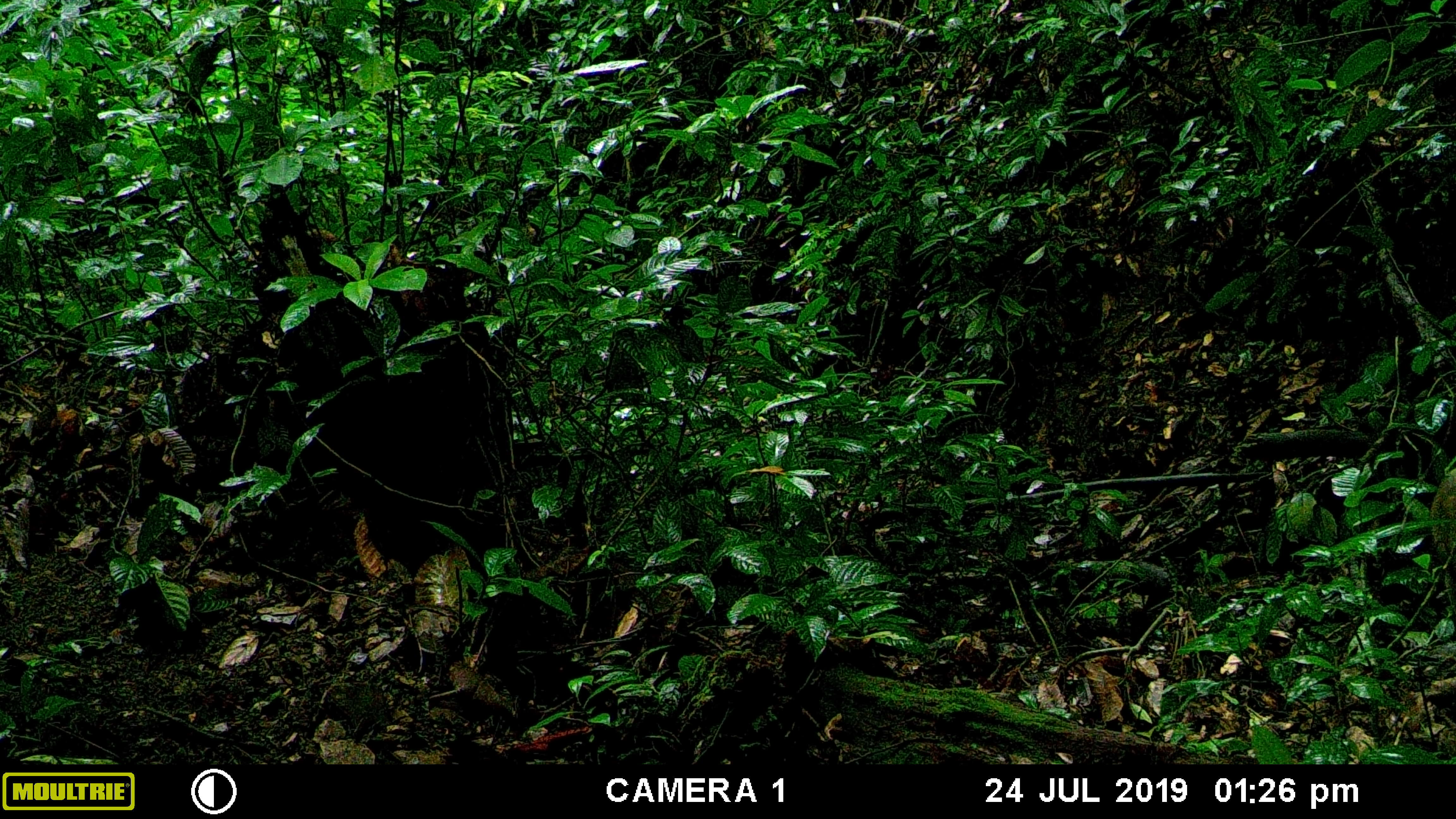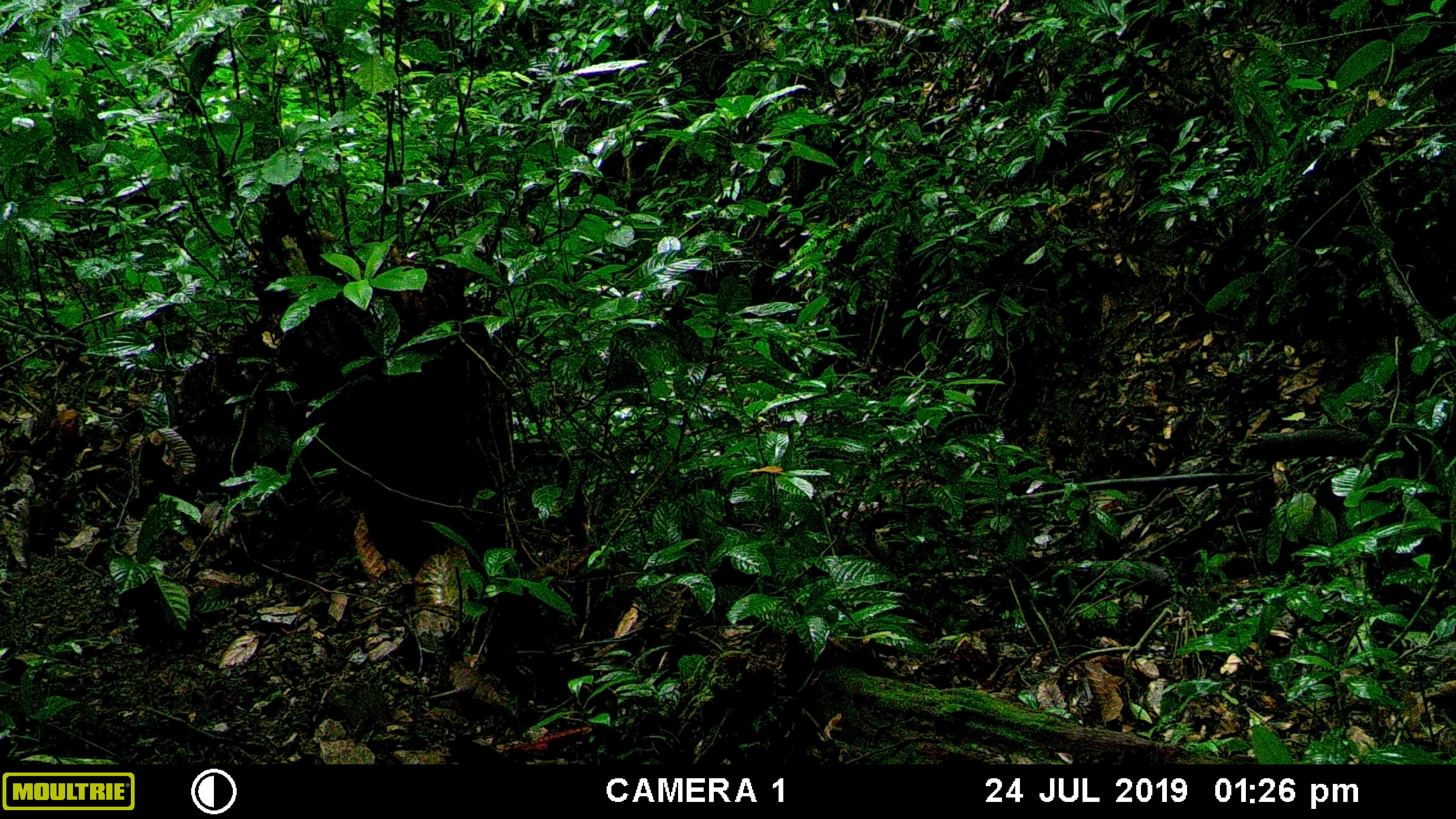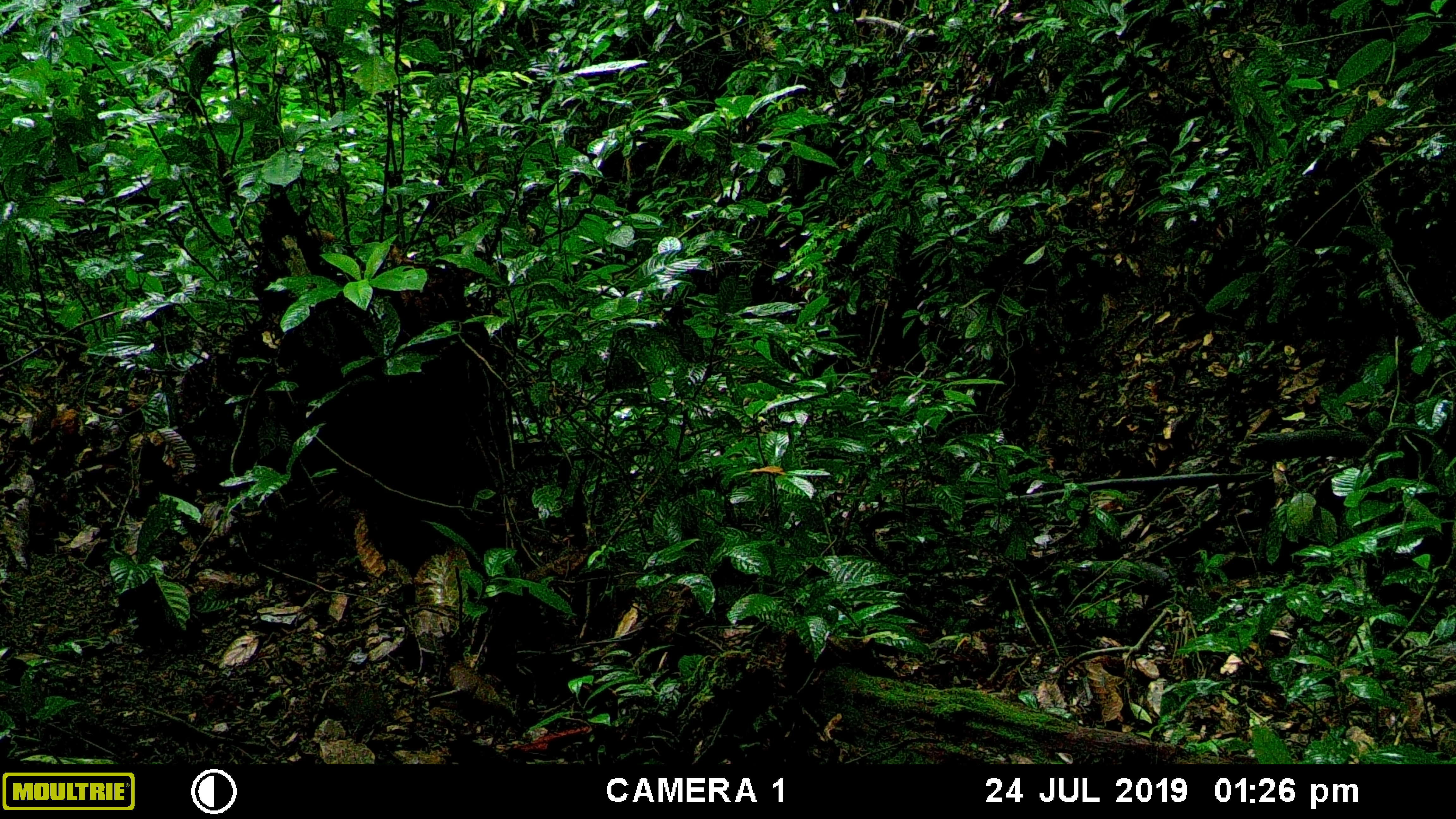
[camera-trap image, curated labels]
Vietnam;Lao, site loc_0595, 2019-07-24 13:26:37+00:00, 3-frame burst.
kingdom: Animalia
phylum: Chordata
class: Mammalia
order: Artiodactyla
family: Suidae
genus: Sus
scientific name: Sus scrofa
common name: eurasian wild pig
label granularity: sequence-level